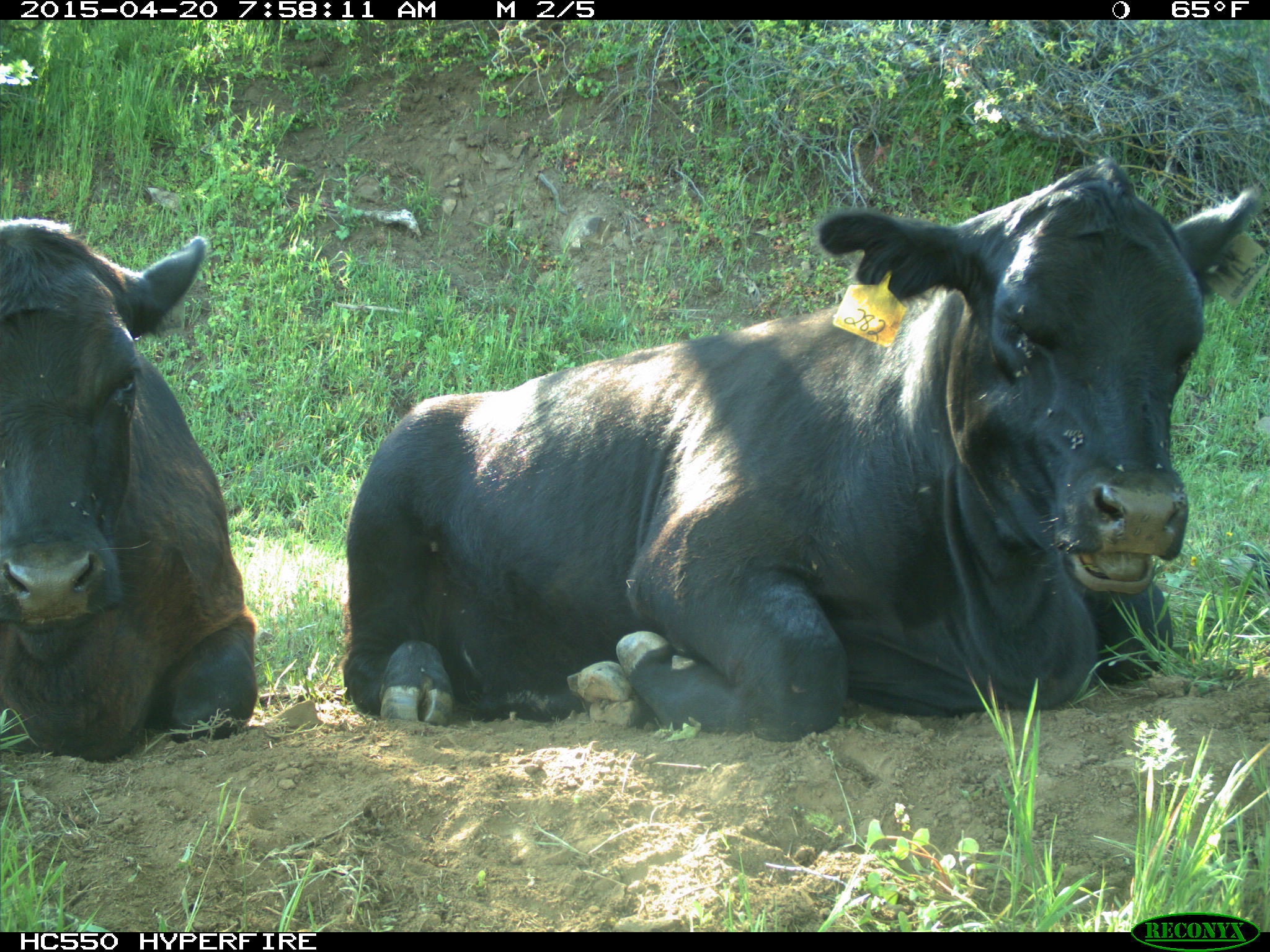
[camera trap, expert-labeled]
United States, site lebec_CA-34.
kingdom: Animalia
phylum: Chordata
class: Mammalia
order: Artiodactyla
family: Bovidae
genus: Bos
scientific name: Bos taurus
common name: domestic cow